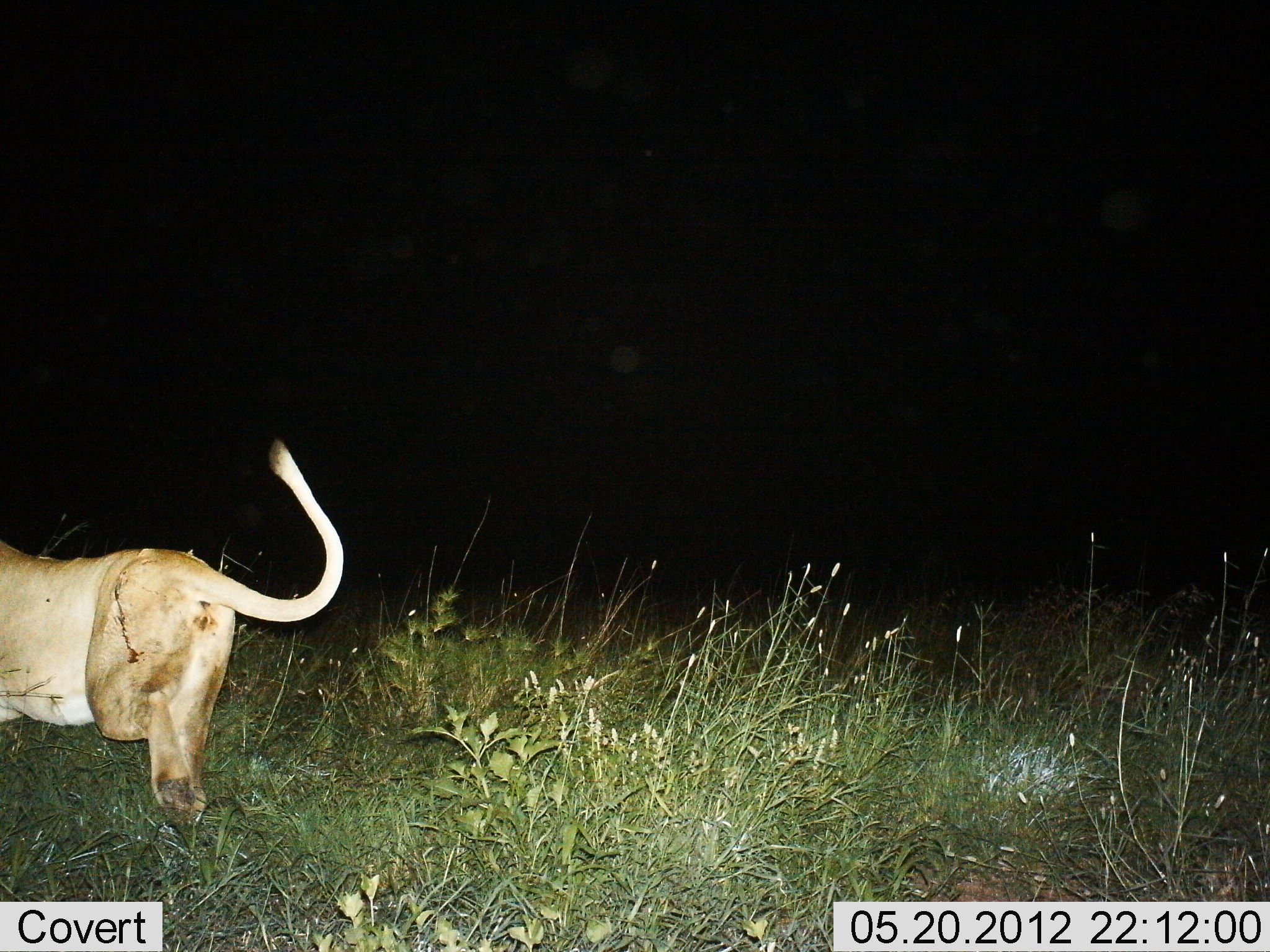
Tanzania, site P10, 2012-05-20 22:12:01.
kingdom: Animalia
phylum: Chordata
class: Mammalia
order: Carnivora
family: Felidae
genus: Panthera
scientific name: Panthera leo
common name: lion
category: lionfemale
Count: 1.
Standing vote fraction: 10%.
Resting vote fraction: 0%.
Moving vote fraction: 90%.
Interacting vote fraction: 0%.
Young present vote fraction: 0%.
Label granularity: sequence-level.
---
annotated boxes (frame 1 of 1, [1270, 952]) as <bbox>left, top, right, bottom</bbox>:
animal: <bbox>0, 434, 346, 851</bbox>